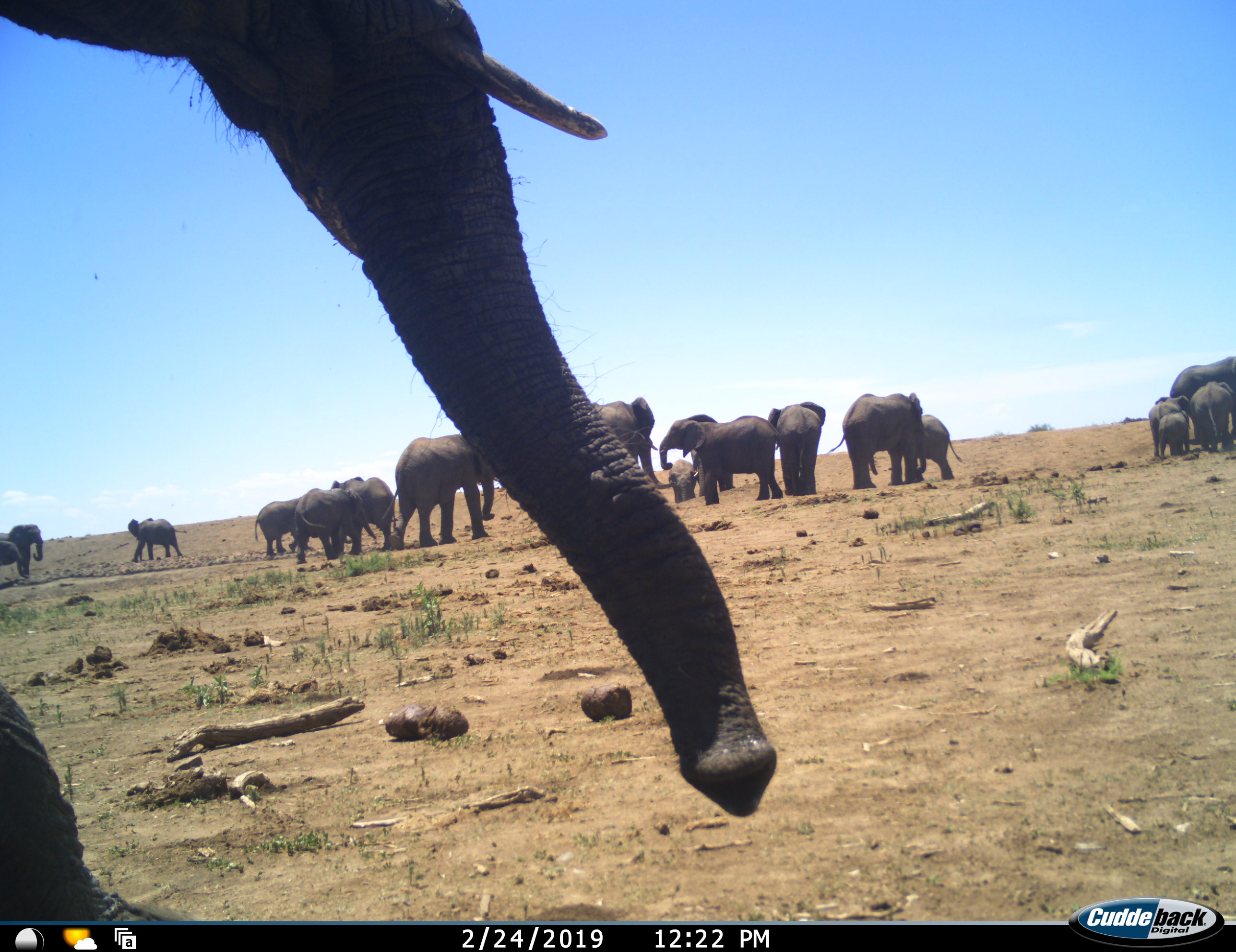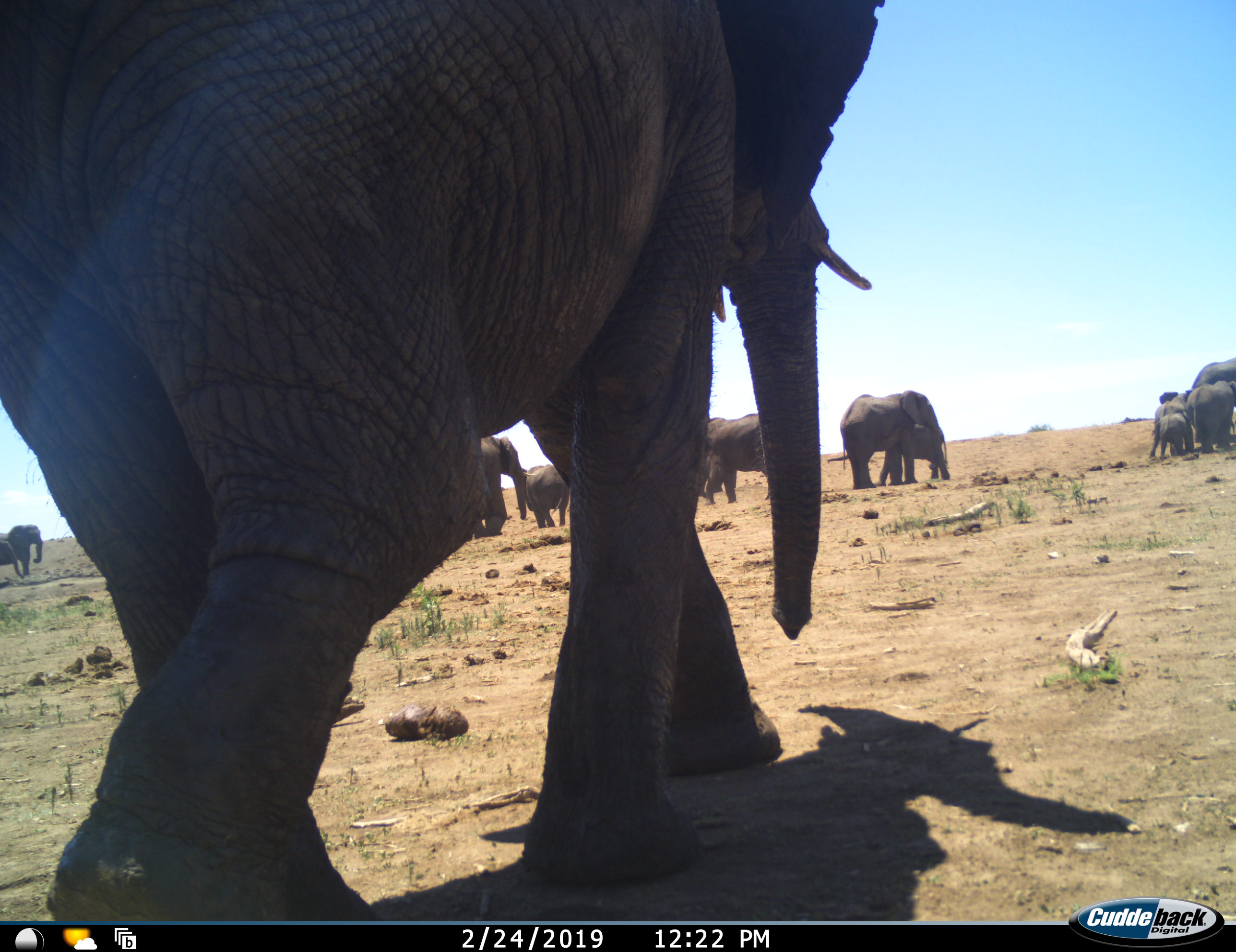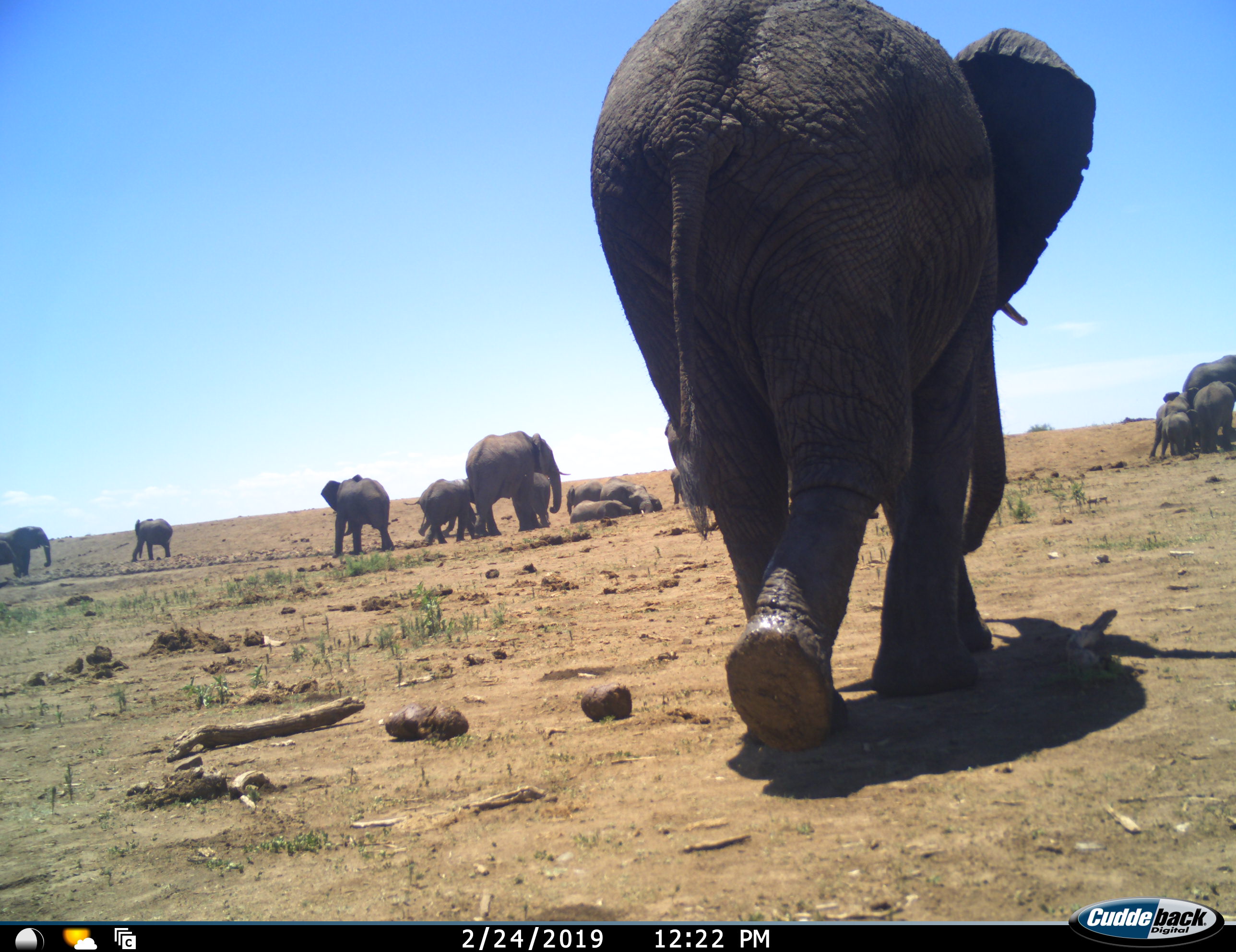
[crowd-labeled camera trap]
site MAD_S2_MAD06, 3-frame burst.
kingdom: Animalia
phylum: Chordata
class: Mammalia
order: Proboscidea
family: Elephantidae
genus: Loxodonta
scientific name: Loxodonta africana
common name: african bush elephant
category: elephant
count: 11-50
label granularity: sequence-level